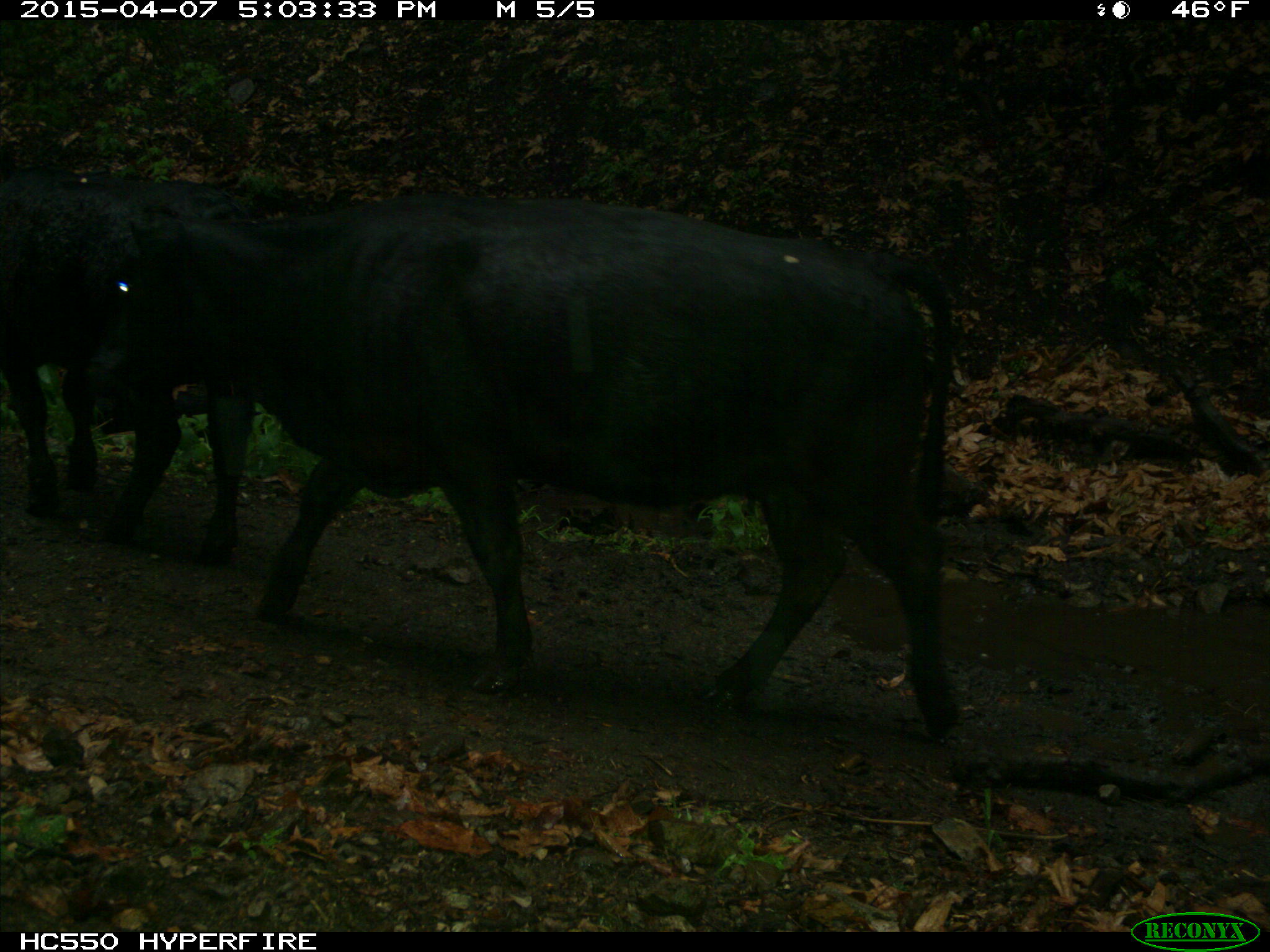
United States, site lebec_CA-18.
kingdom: Animalia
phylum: Chordata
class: Mammalia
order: Artiodactyla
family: Bovidae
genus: Bos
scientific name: Bos taurus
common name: domestic cow